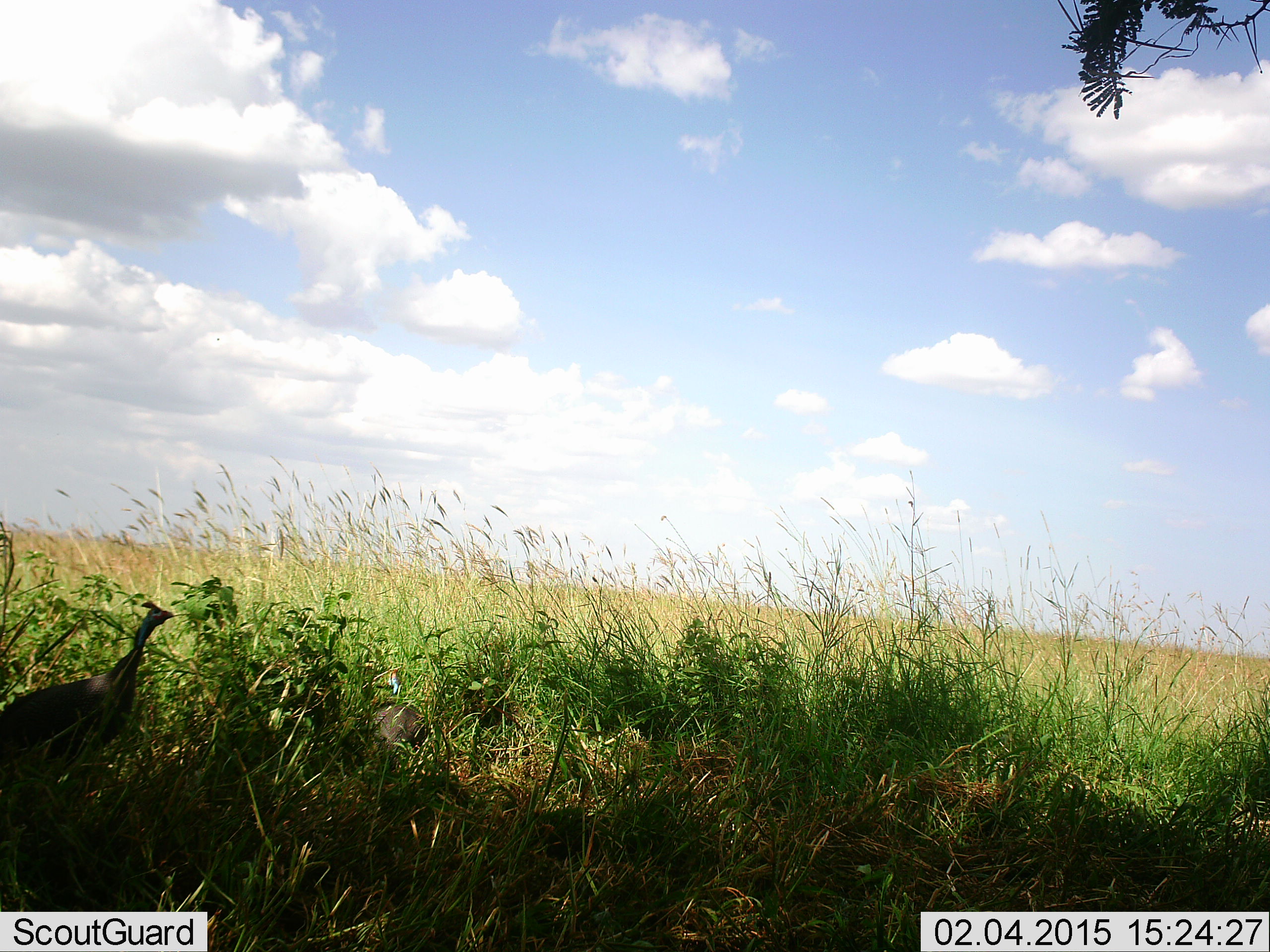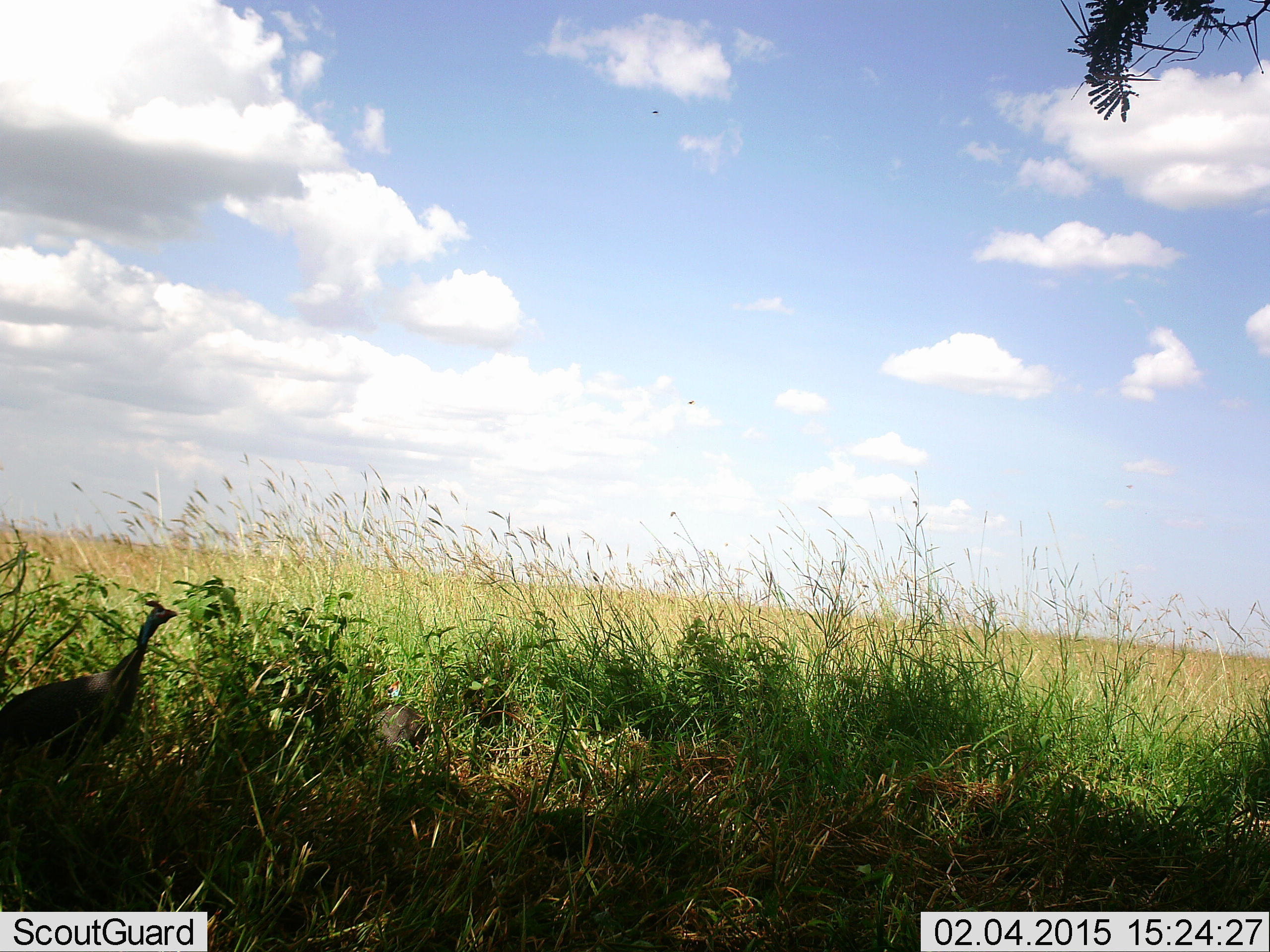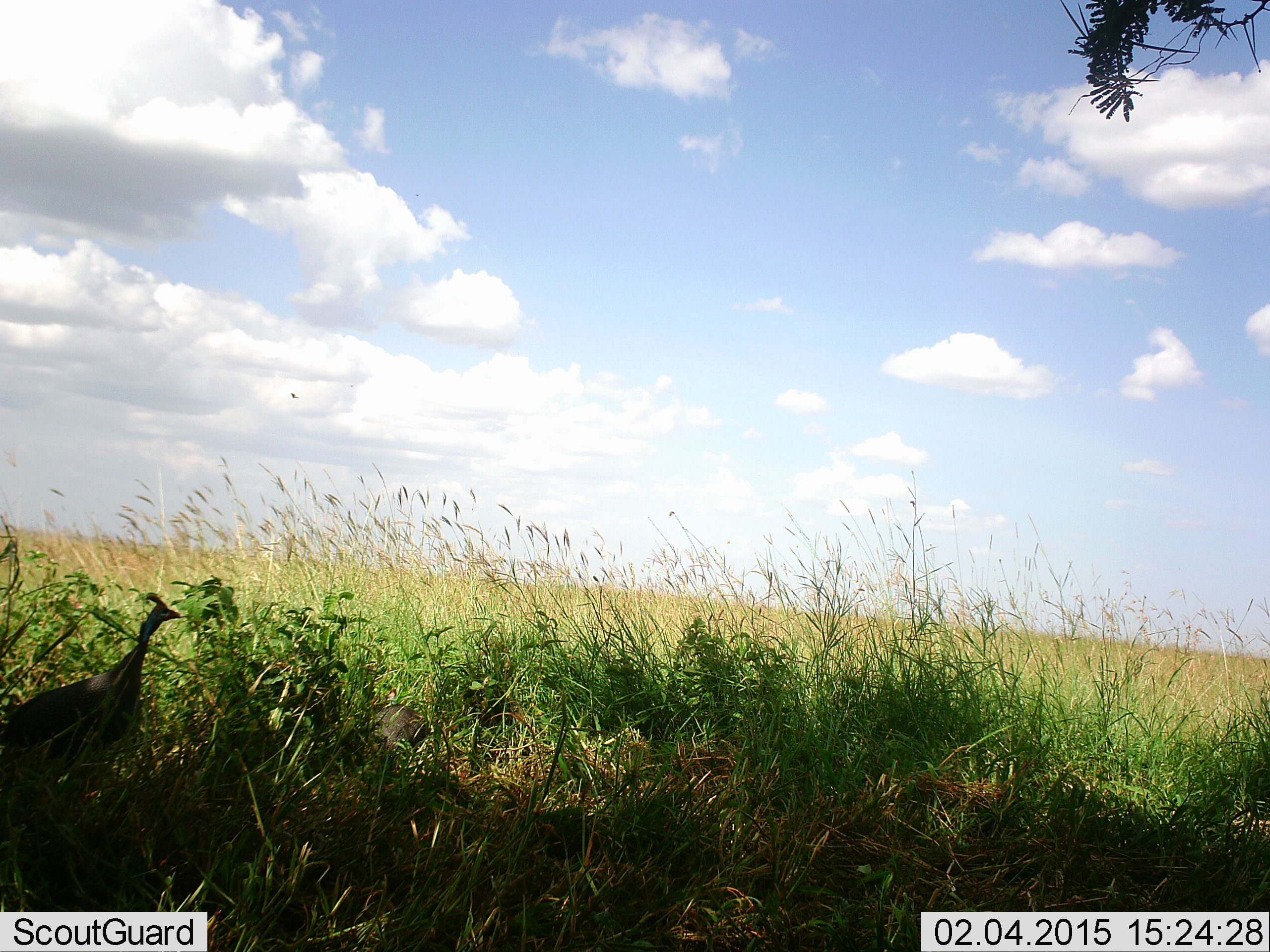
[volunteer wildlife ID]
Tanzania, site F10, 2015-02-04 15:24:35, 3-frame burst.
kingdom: Animalia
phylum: Chordata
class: Aves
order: Galliformes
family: Numididae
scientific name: Numididae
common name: guinea fowl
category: guineafowl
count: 2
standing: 80%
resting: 10%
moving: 20%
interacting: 0%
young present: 0%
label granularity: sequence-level